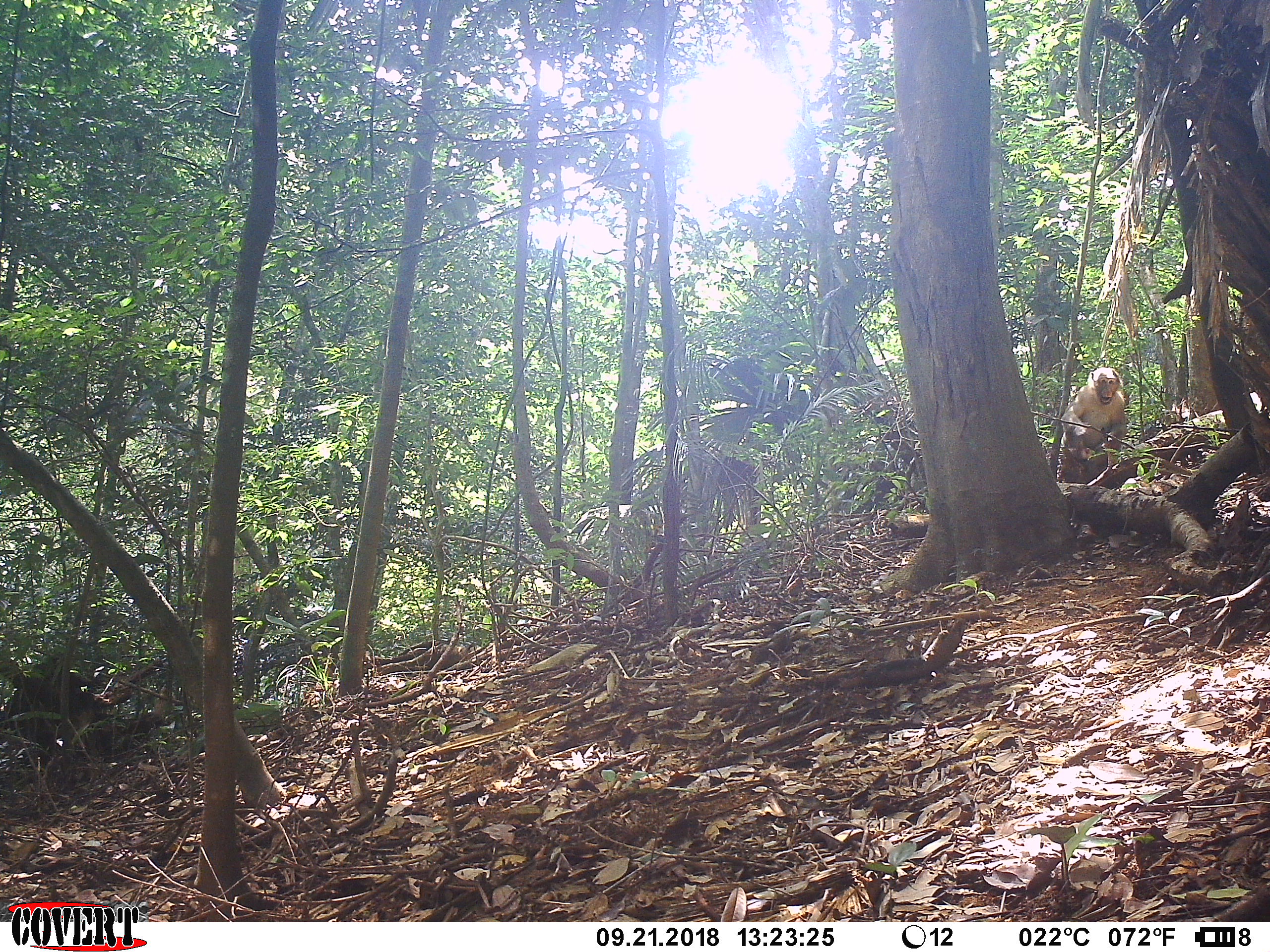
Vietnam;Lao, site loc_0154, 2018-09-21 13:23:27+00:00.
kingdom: Animalia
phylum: Chordata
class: Mammalia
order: Primates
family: Cercopithecidae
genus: Macaca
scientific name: Macaca nemestrina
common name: pig-tailed macaque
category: pig tailed macaque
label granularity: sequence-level